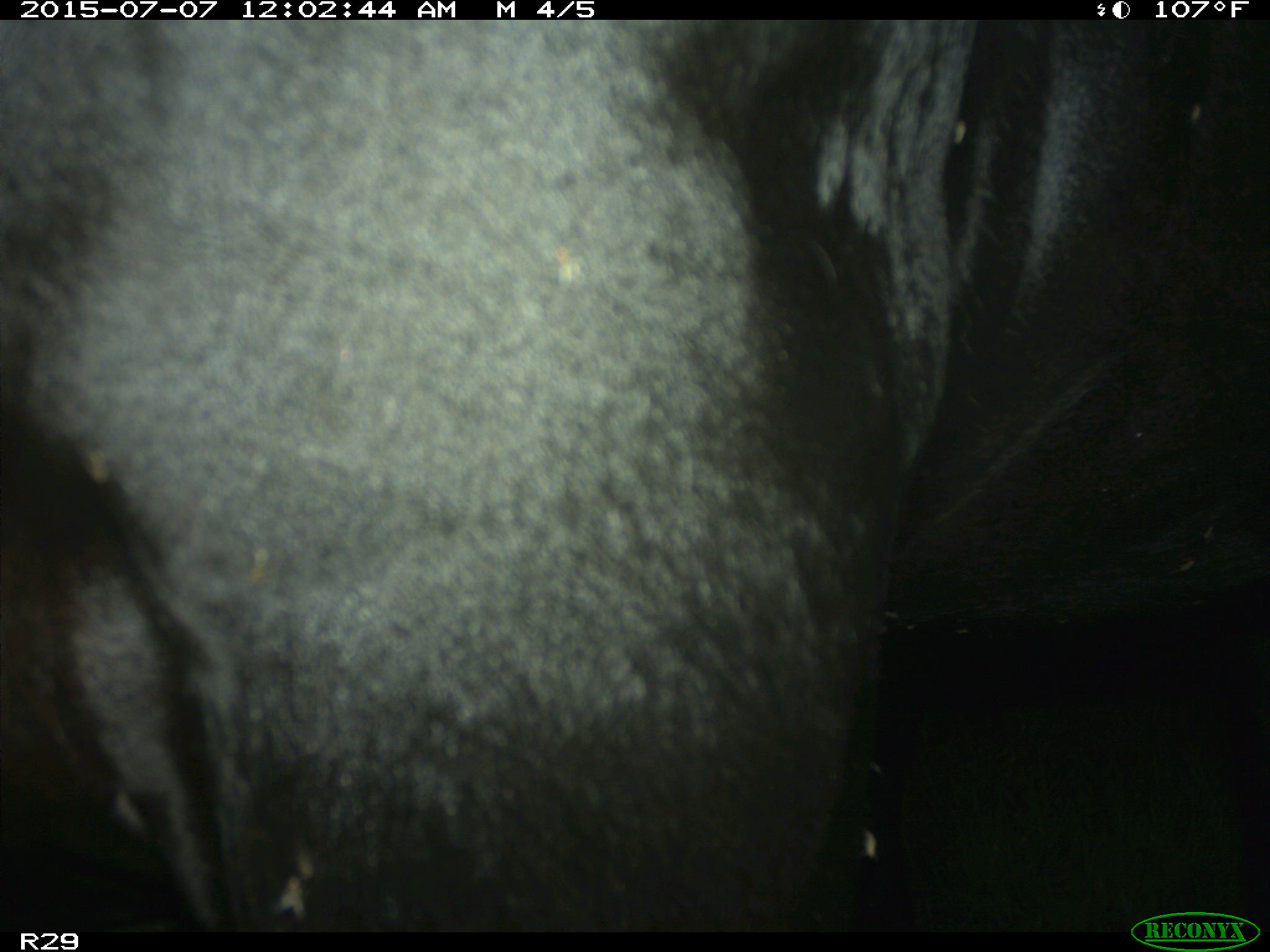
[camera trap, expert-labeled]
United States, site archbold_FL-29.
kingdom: Animalia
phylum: Chordata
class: Mammalia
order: Artiodactyla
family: Bovidae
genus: Bos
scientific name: Bos taurus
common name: domestic cow